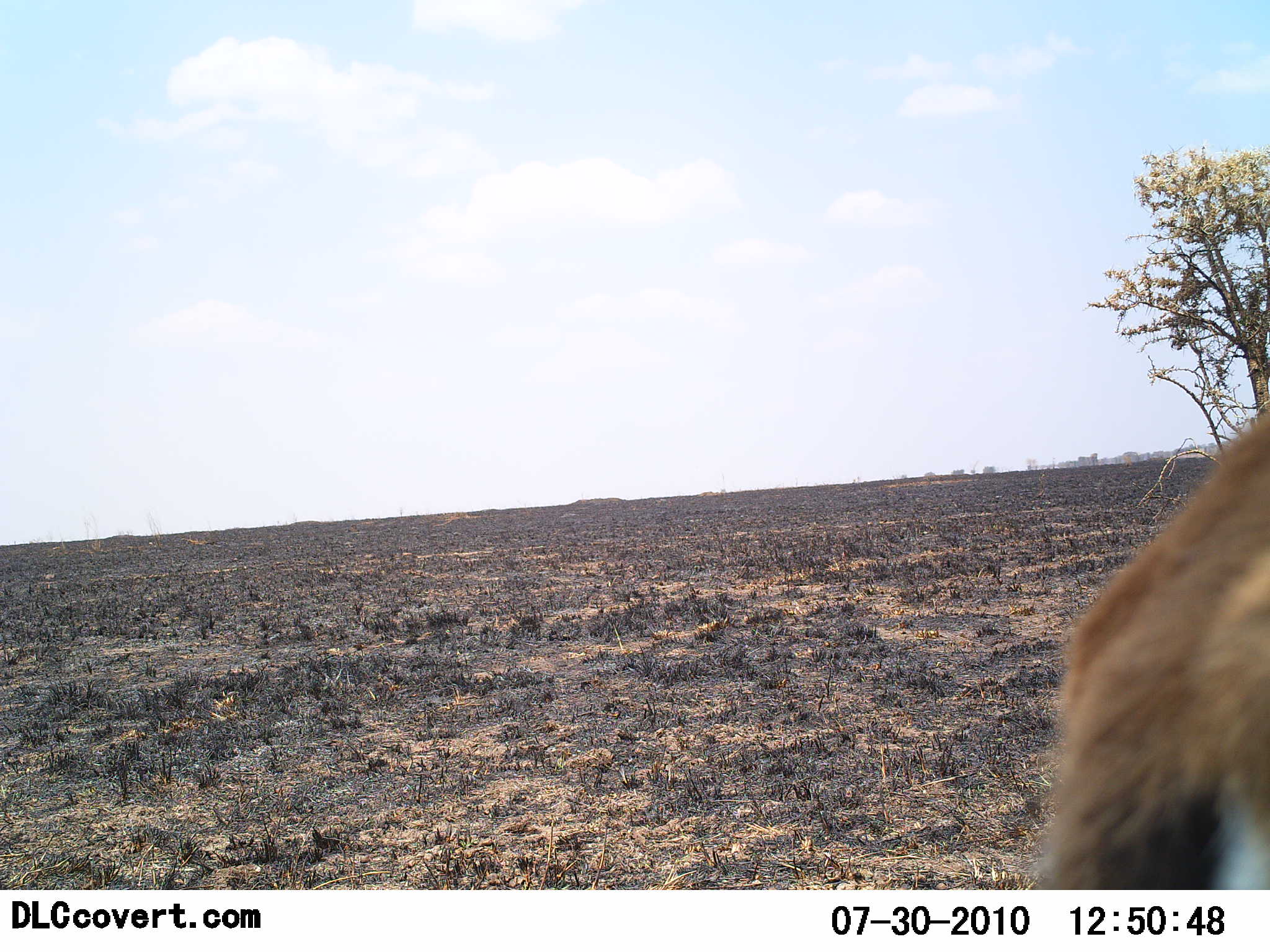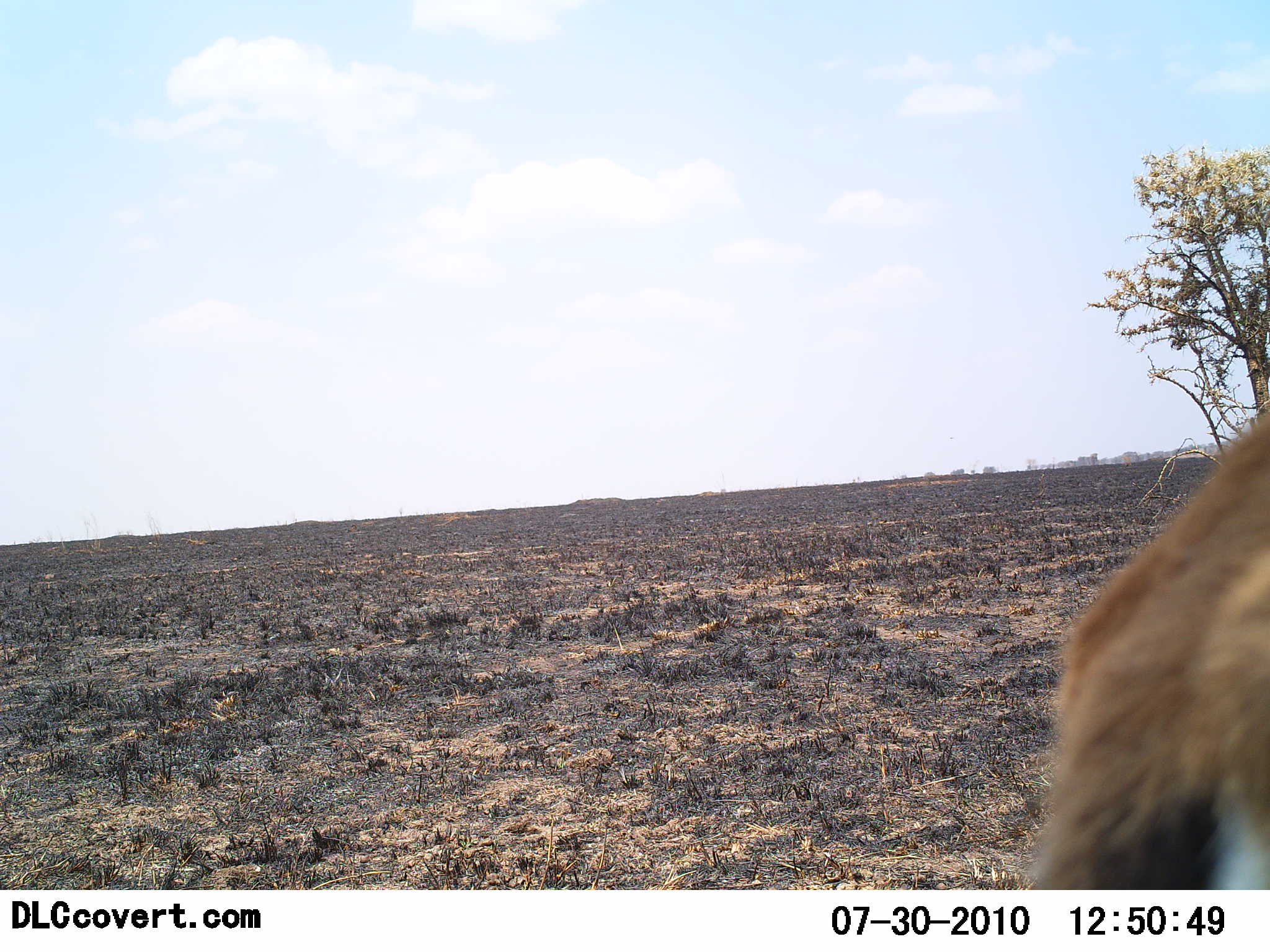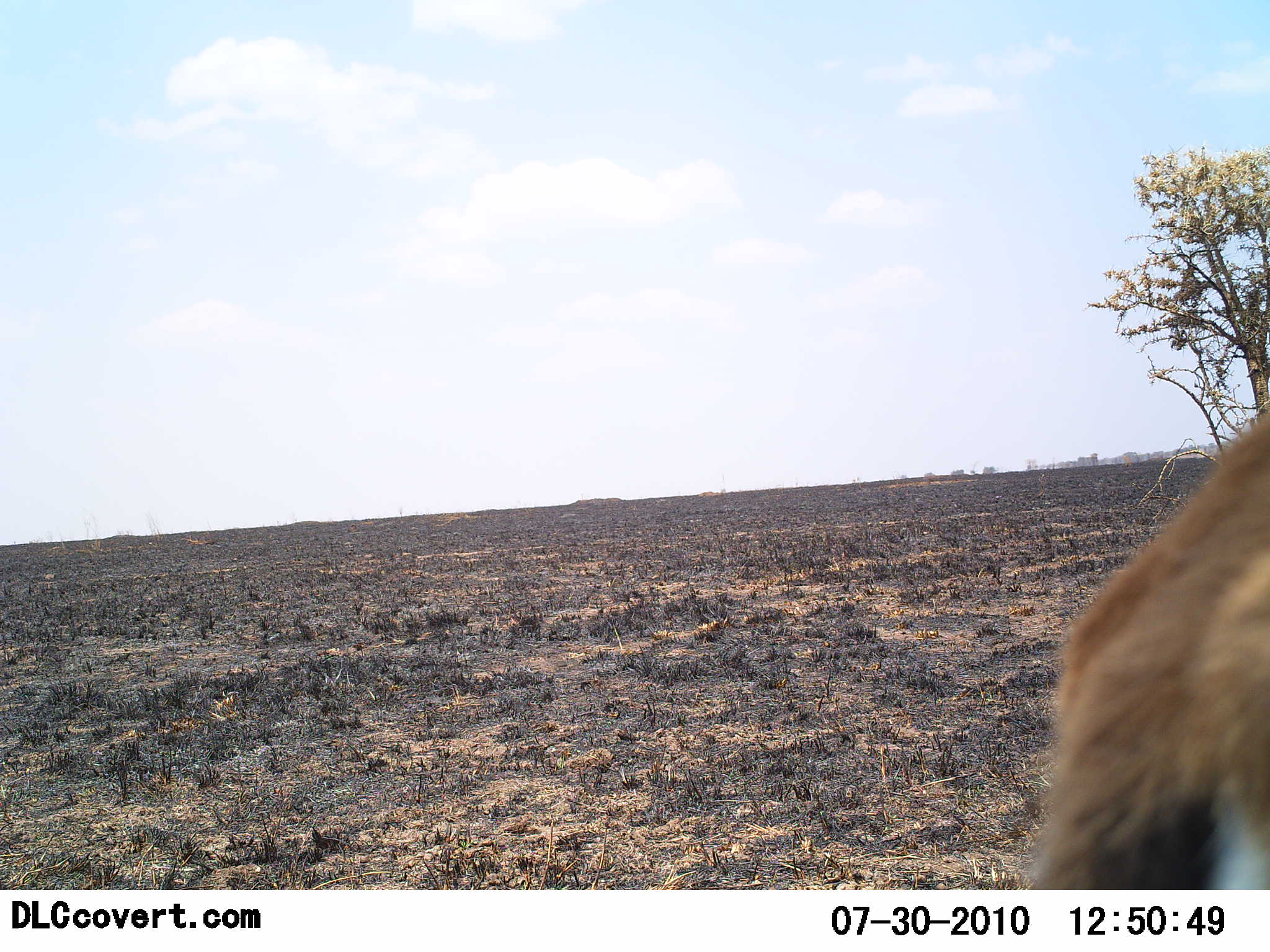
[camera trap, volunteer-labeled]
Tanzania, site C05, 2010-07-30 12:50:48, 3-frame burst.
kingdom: Animalia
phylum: Chordata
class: Mammalia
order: Artiodactyla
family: Bovidae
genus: Eudorcas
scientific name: Eudorcas thomsonii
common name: thomson's gazelle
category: gazellethomsons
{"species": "gazellethomsons (thomson's gazelle) (Eudorcas thomsonii)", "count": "1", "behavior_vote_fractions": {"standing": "88%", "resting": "6%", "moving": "6%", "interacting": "0%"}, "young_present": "0%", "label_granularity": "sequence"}